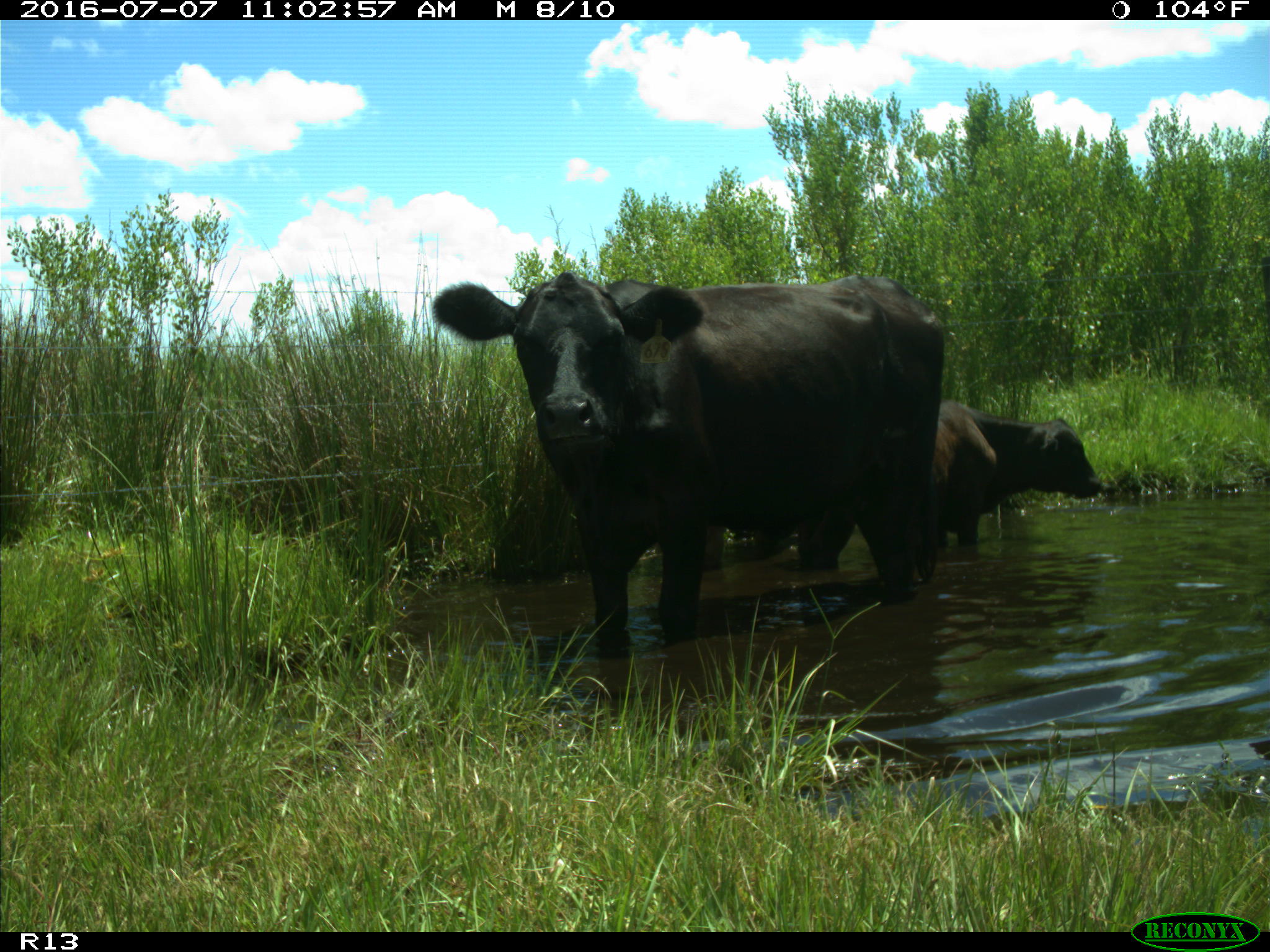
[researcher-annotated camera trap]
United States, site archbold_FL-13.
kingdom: Animalia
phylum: Chordata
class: Mammalia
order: Artiodactyla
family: Bovidae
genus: Bos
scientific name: Bos taurus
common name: domestic cow